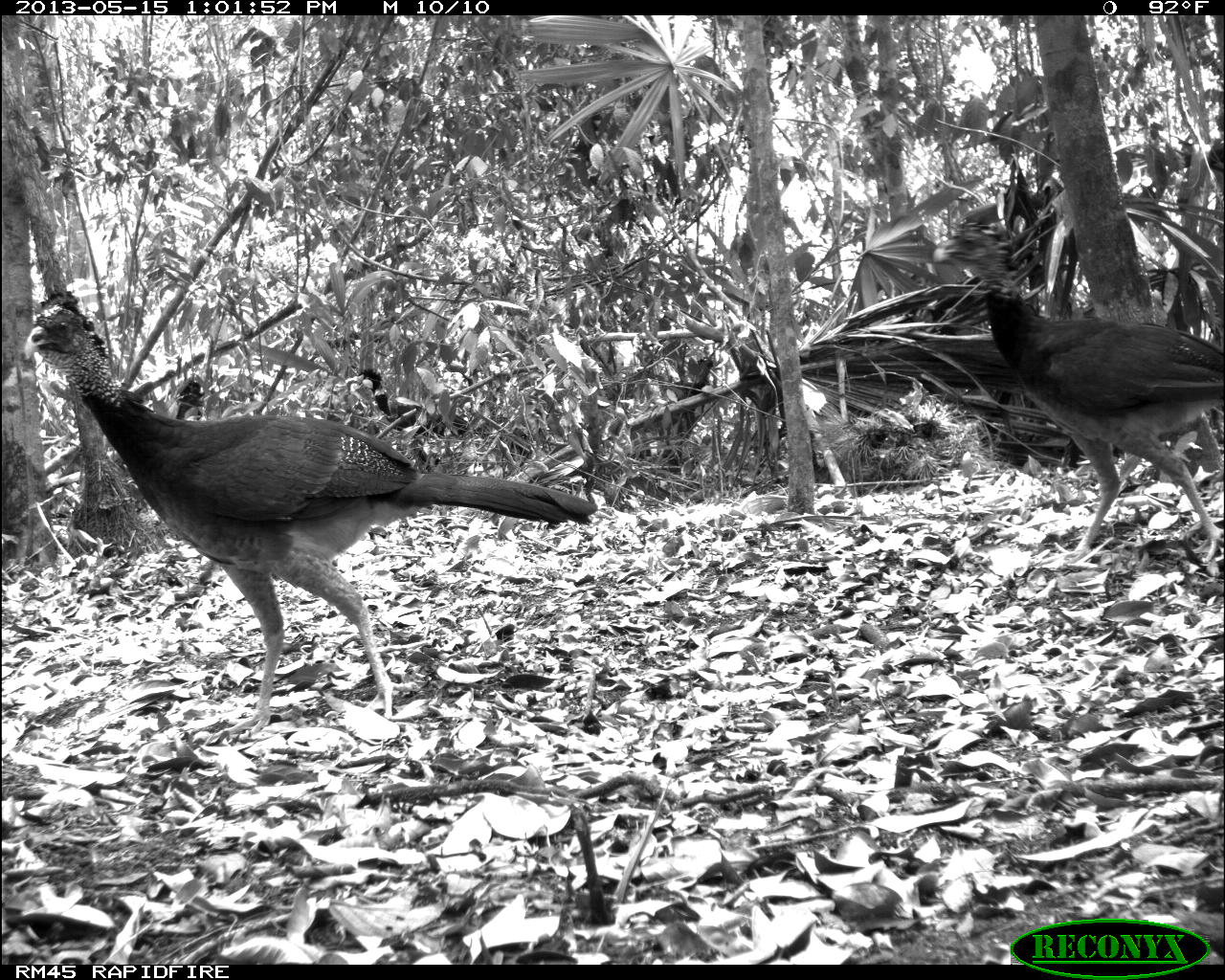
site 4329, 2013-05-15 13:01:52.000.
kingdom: Animalia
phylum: Chordata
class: Aves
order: Galliformes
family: Cracidae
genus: Crax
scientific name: Crax rubra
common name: great curassow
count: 2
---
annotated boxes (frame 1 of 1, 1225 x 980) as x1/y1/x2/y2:
crax rubra: 24/282/597/736; 931/201/1225/570